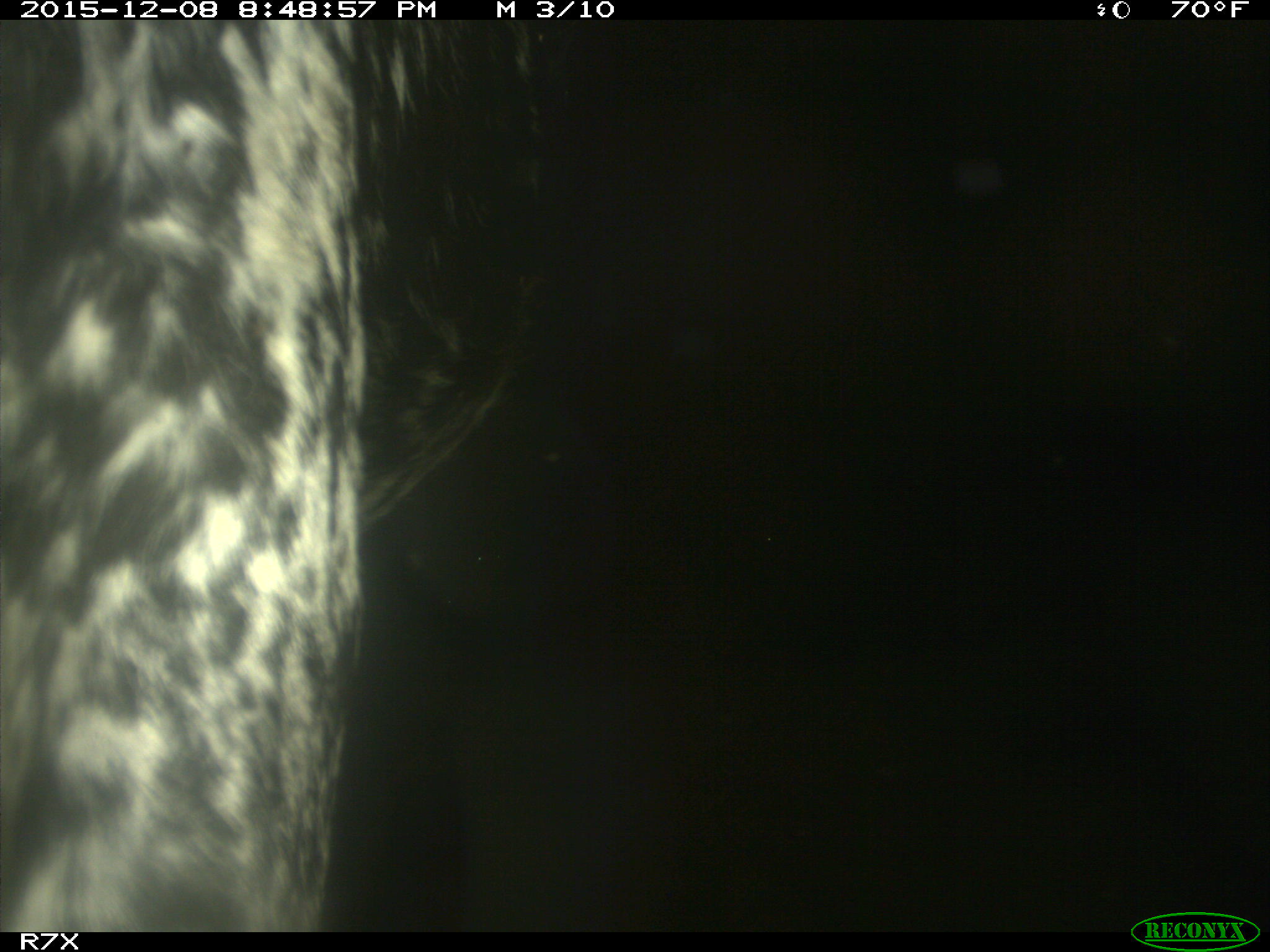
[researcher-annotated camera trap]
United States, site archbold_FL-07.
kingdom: Animalia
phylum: Chordata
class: Mammalia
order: Artiodactyla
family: Bovidae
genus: Bos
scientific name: Bos taurus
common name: domestic cow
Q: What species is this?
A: Bos taurus (domestic cow).